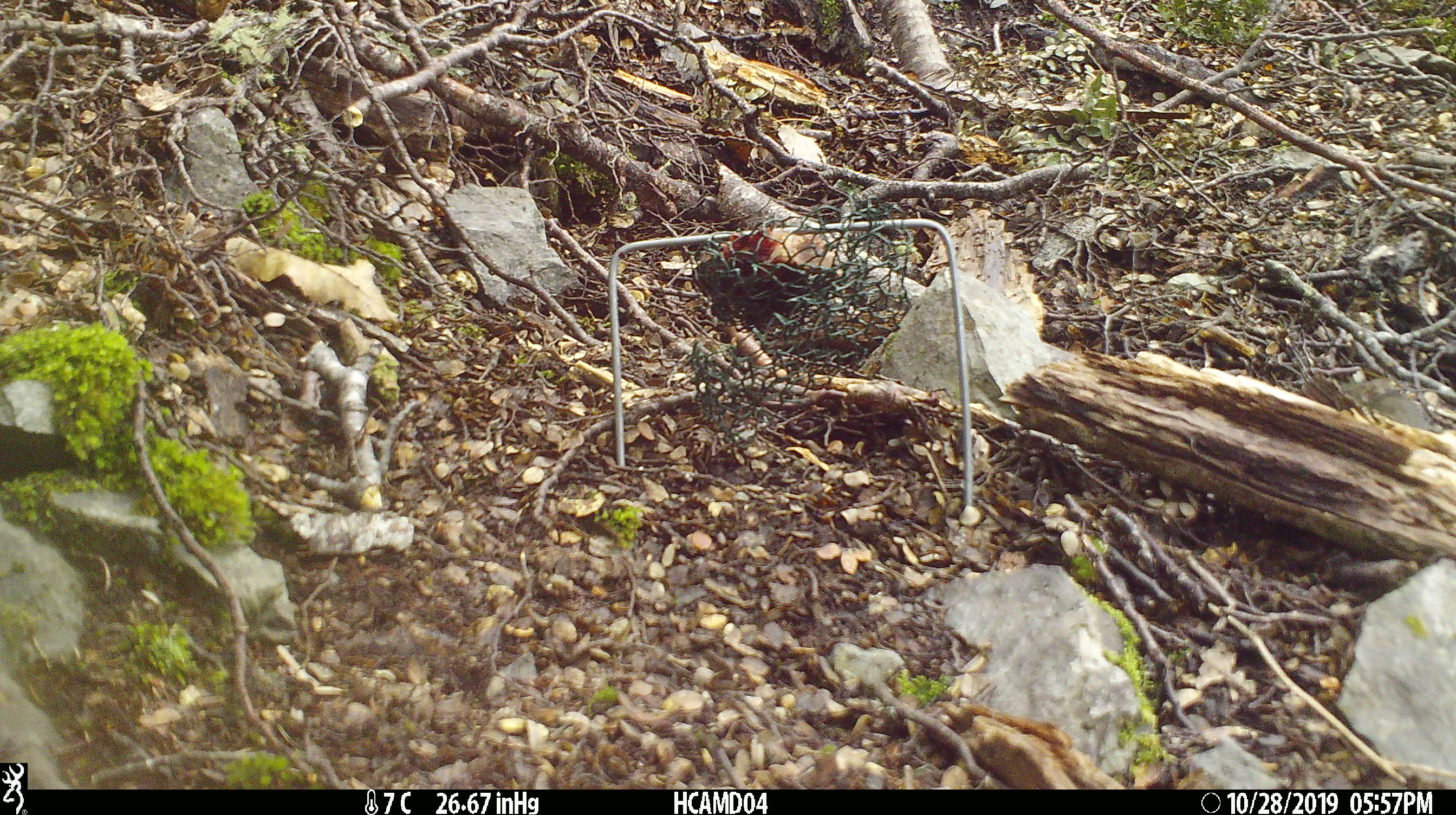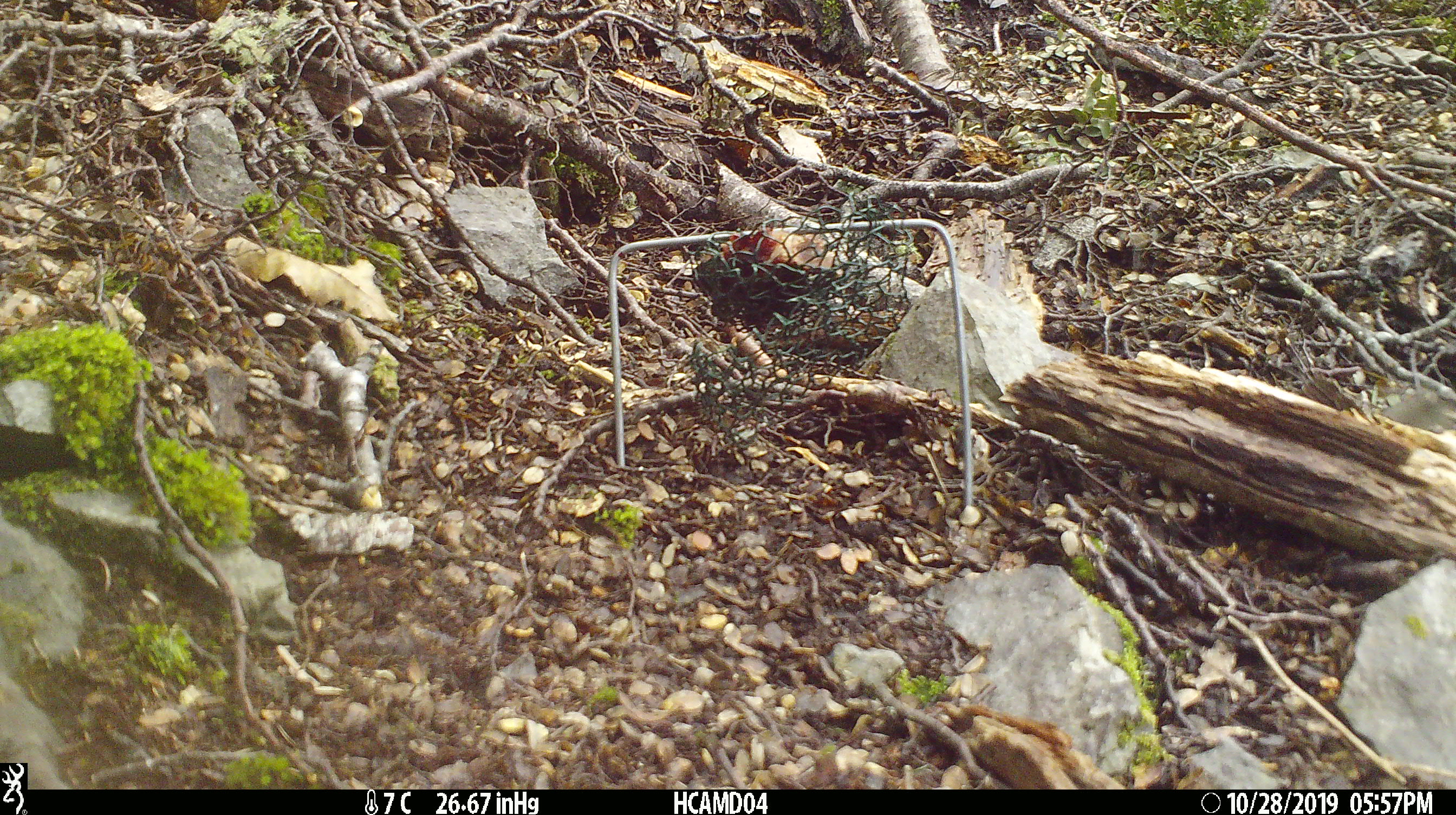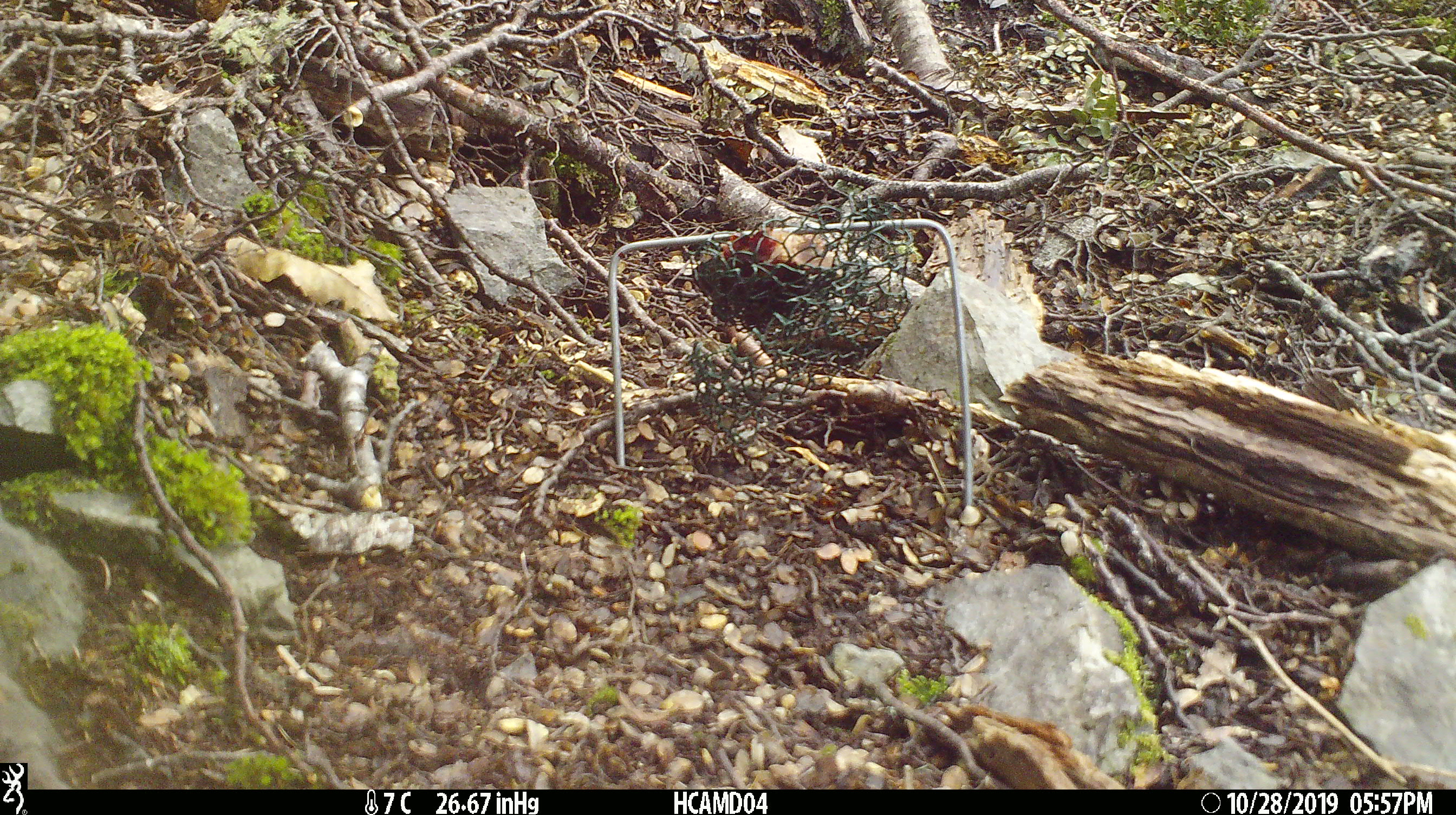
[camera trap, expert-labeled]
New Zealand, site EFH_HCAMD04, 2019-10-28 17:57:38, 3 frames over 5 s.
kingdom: Animalia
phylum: Chordata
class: Mammalia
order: Rodentia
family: Muridae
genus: Mus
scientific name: Mus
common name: mouse